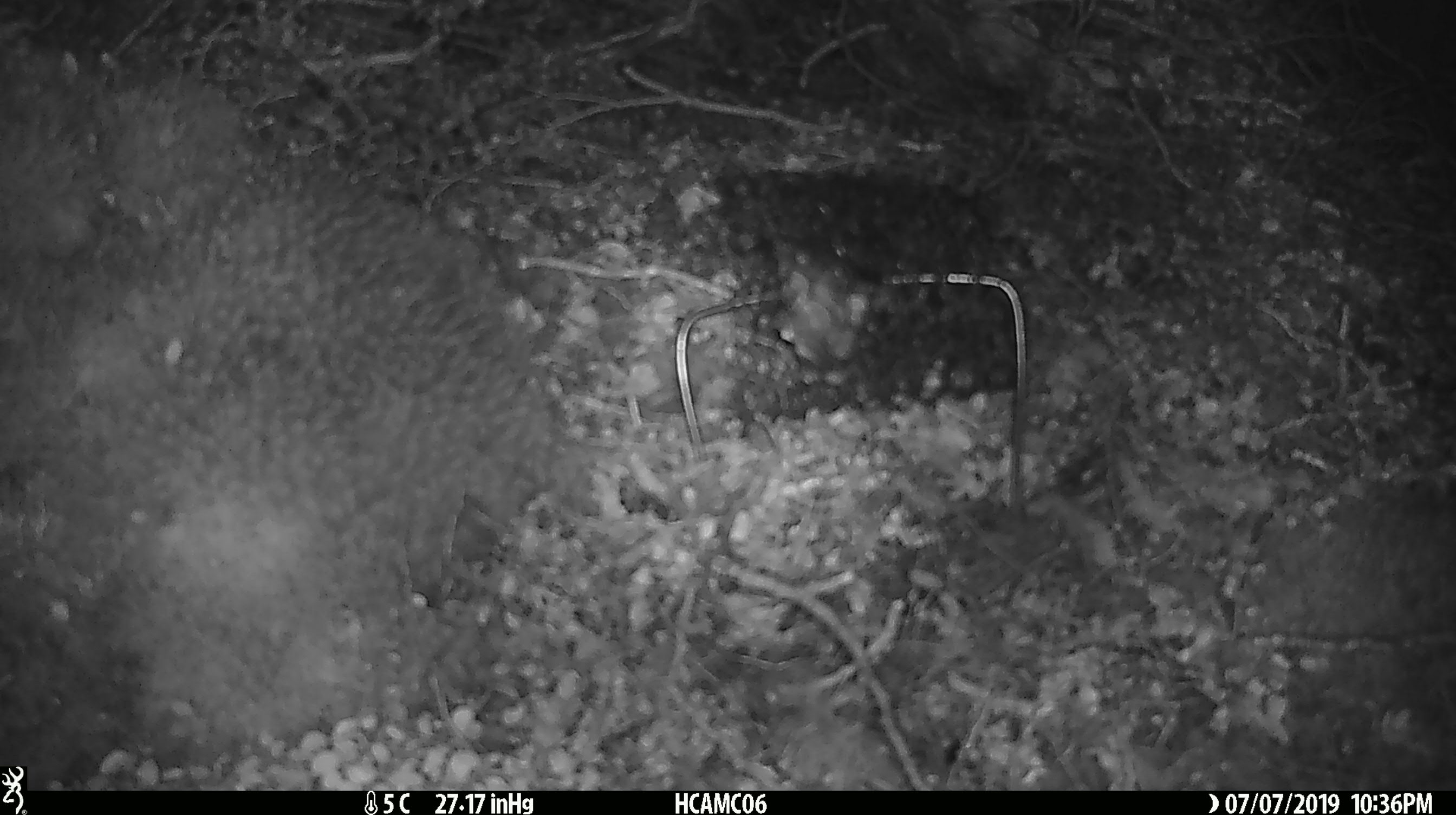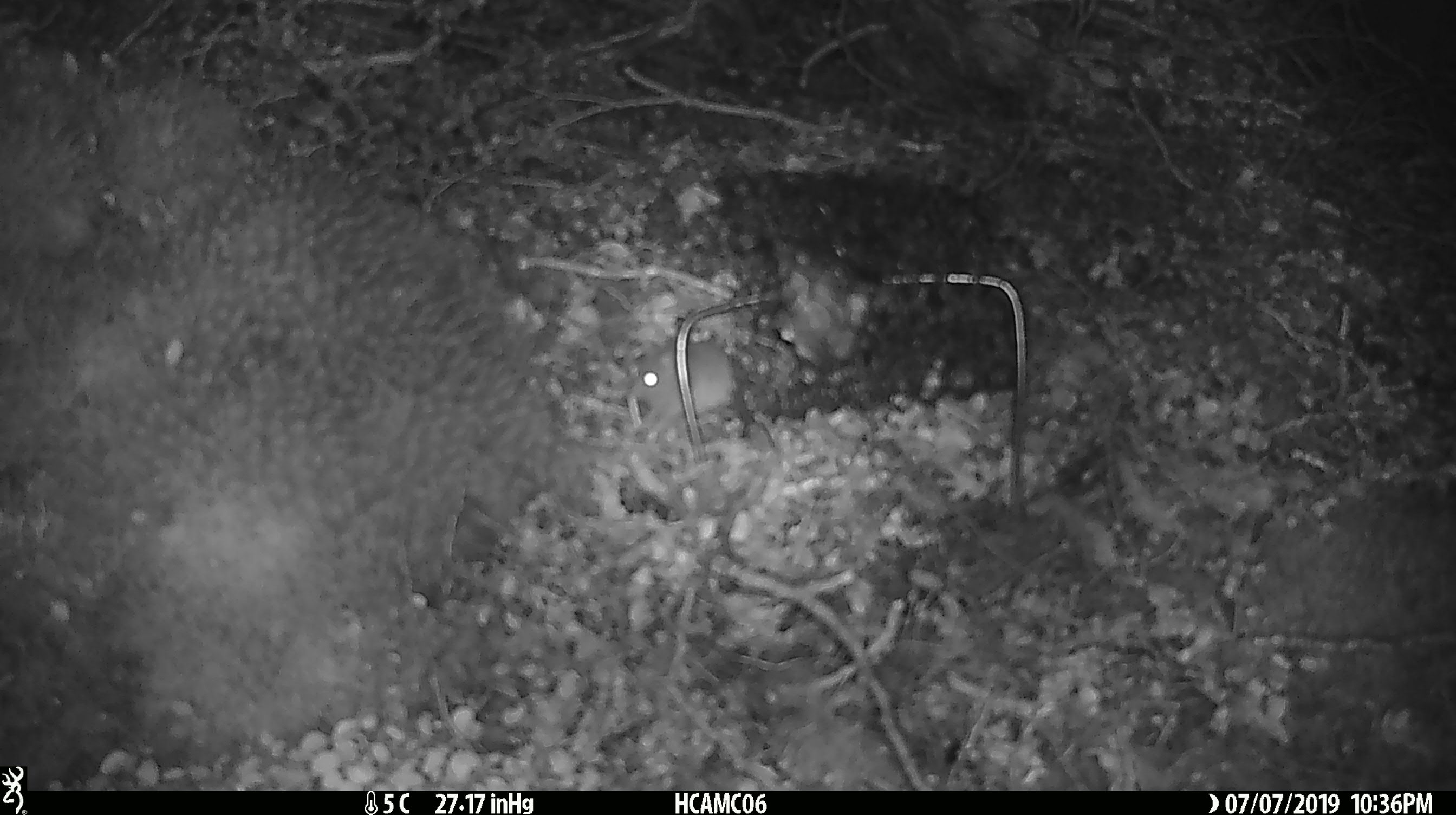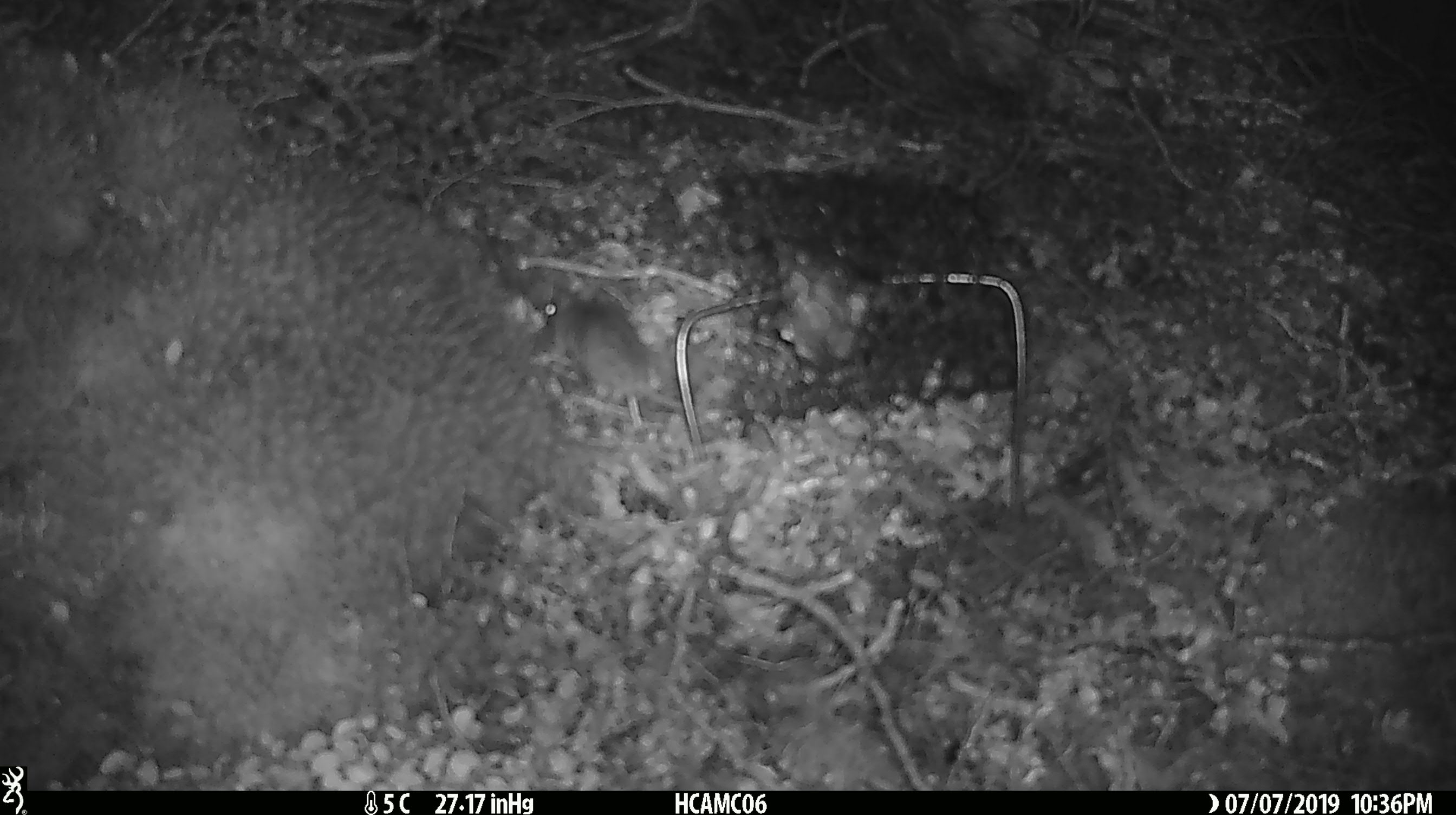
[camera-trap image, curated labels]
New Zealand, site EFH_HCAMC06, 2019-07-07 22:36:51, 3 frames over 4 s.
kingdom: Animalia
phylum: Chordata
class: Mammalia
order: Rodentia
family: Muridae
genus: Mus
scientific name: Mus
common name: mouse